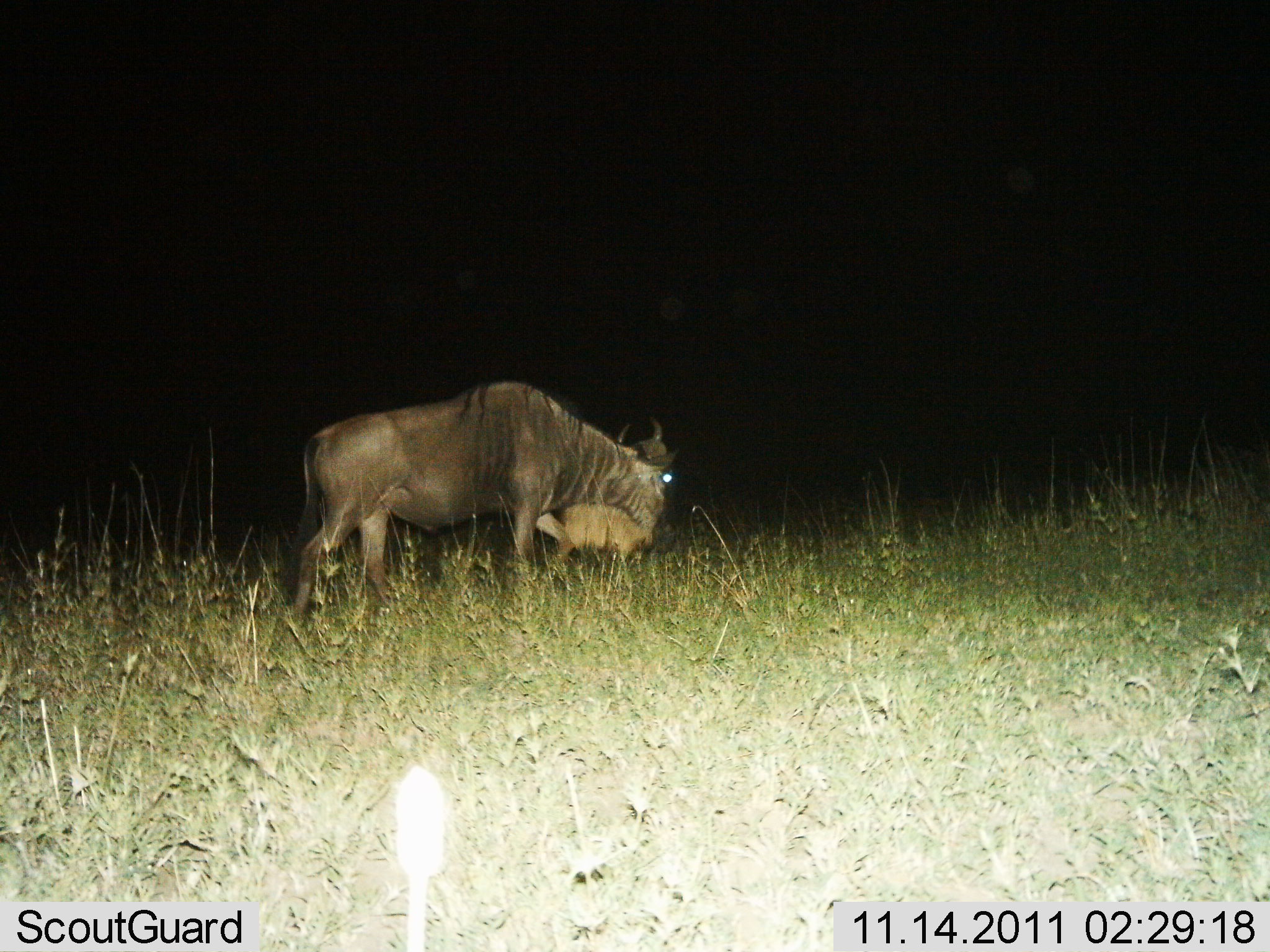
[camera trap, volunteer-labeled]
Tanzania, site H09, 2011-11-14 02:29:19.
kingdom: Animalia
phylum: Chordata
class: Mammalia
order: Artiodactyla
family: Bovidae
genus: Connochaetes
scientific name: Connochaetes taurinus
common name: blue wildebeest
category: wildebeest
Wildebeest (blue wildebeest) (Connochaetes taurinus), count 1. Behavior (volunteer vote fractions): standing 38%, resting 0%, moving 56%, interacting 0%. Young present (vote fraction): 19%. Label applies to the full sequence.